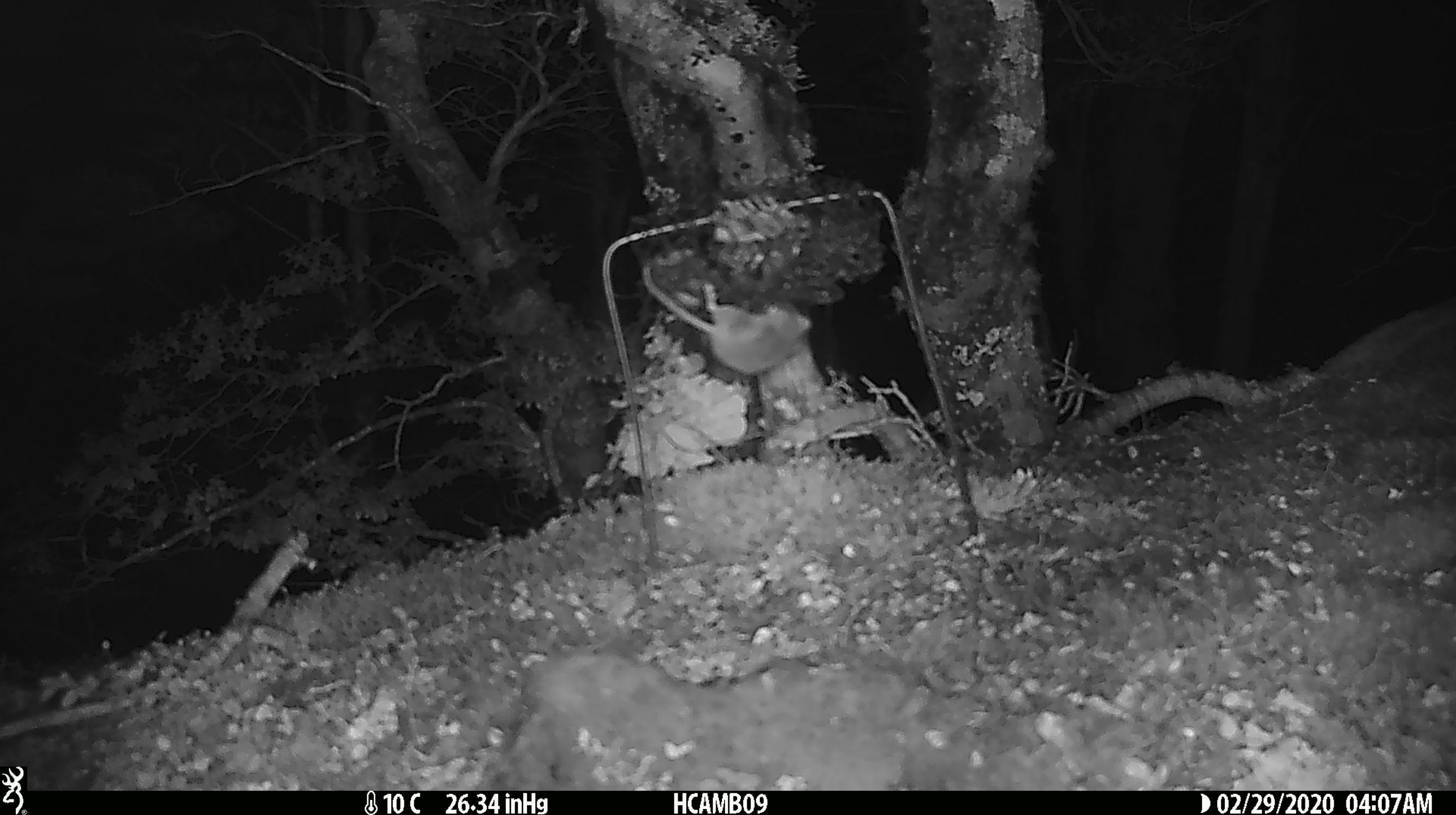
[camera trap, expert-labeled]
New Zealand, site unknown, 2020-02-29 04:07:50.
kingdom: Animalia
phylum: Chordata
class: Mammalia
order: Rodentia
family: Muridae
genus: Mus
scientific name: Mus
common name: mouse